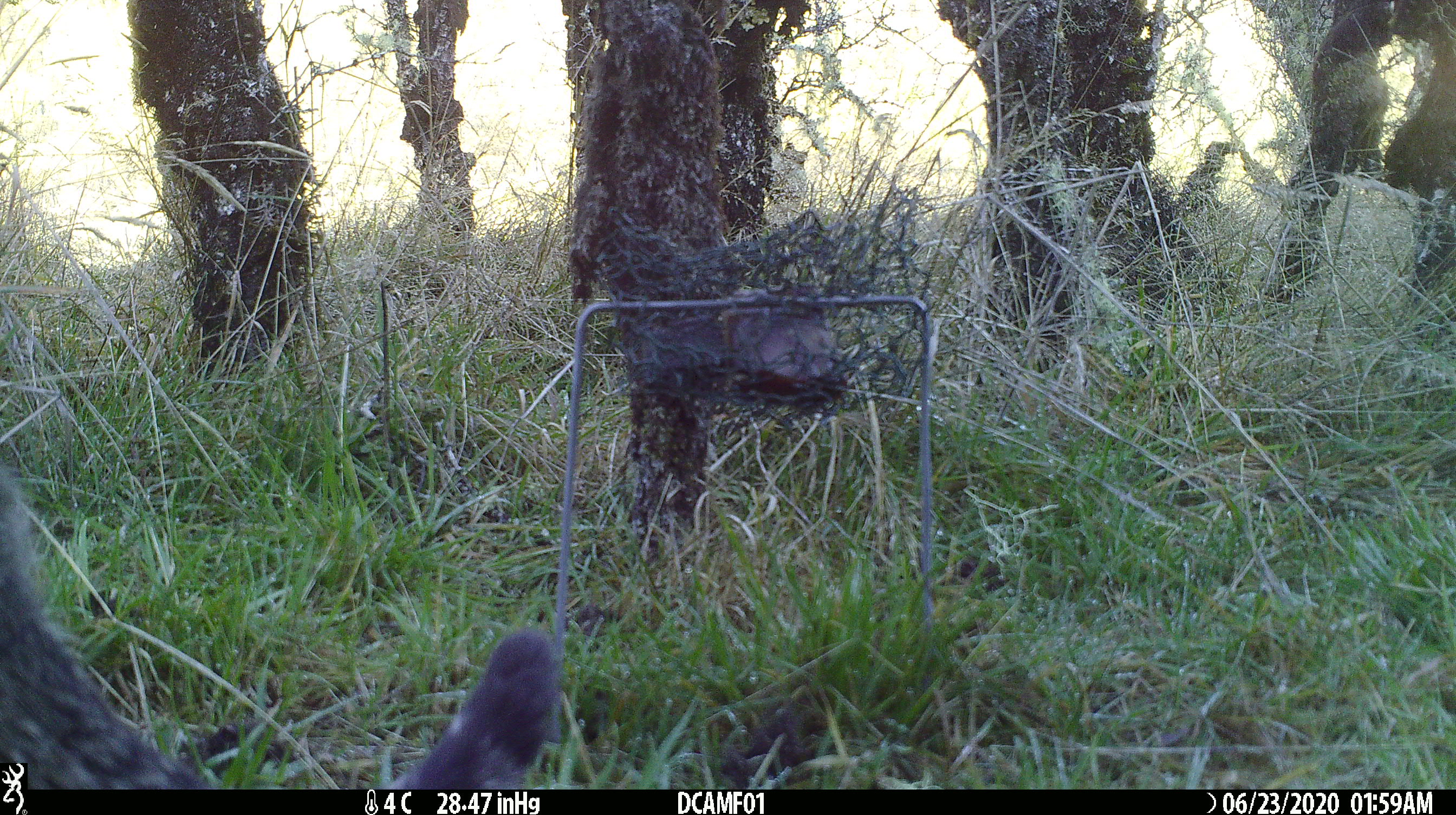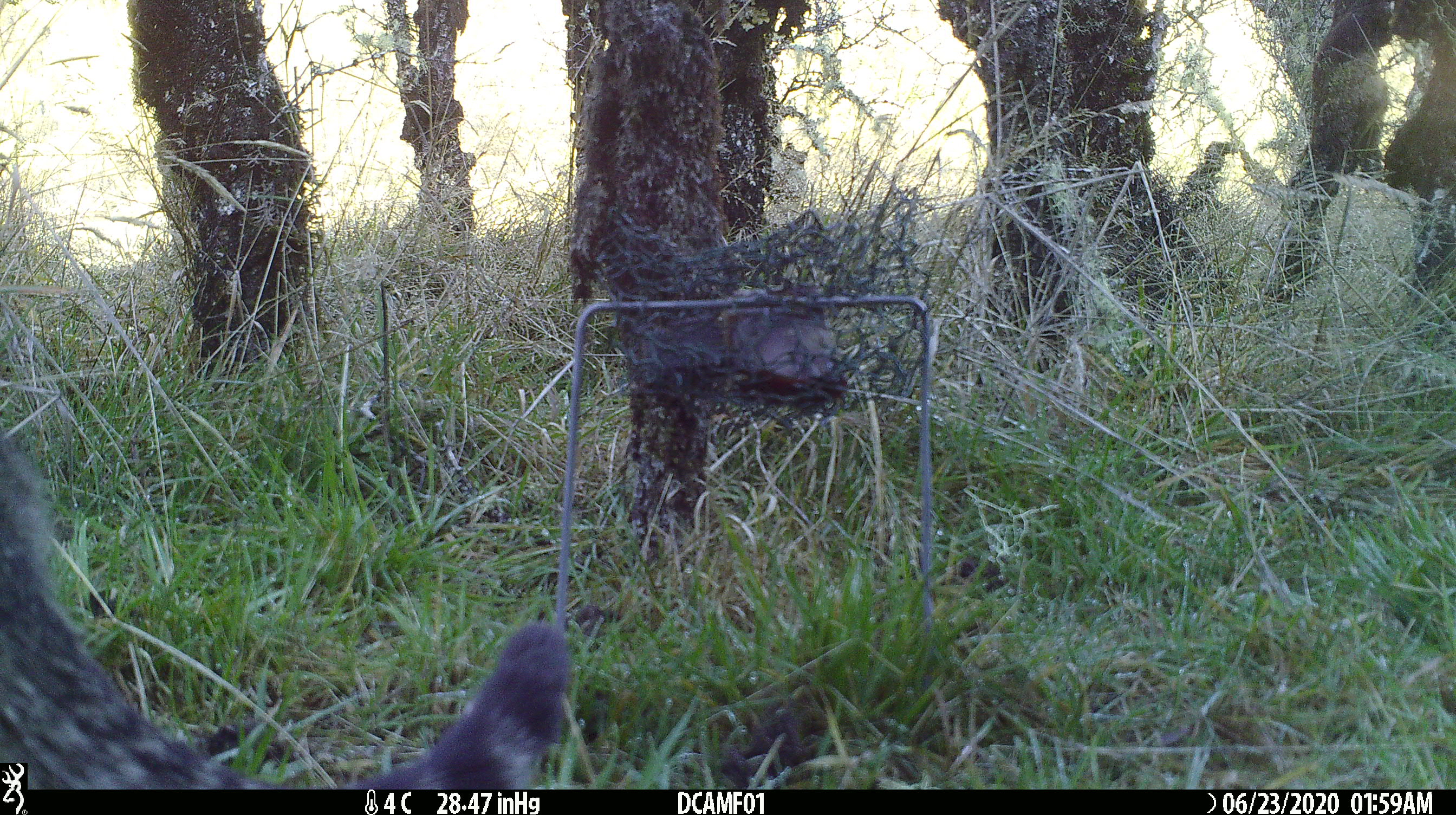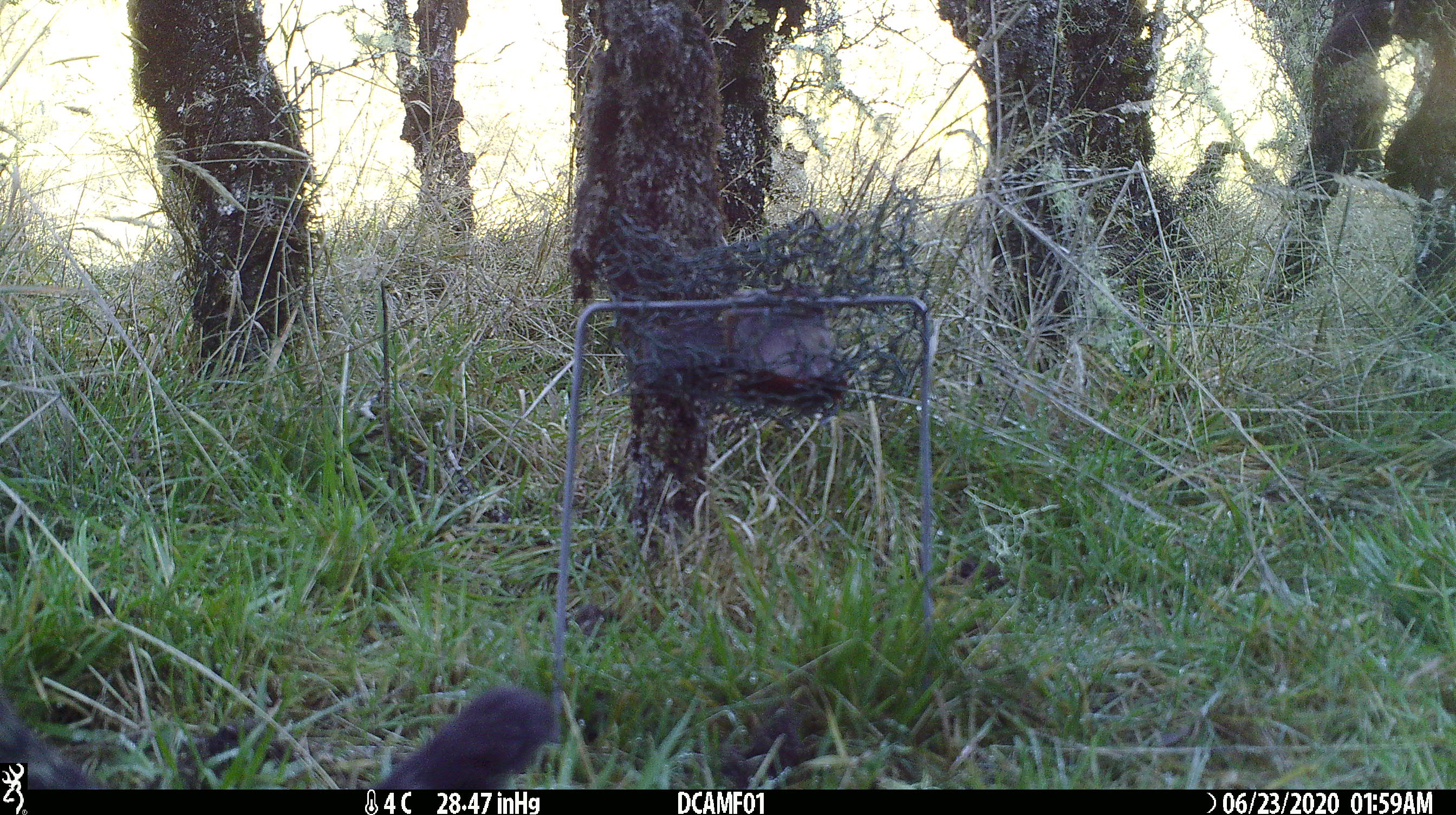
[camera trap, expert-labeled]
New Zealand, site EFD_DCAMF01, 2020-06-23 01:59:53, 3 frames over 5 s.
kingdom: Animalia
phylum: Chordata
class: Mammalia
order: Carnivora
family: Felidae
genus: Felis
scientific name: Felis catus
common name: domestic cat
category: cat